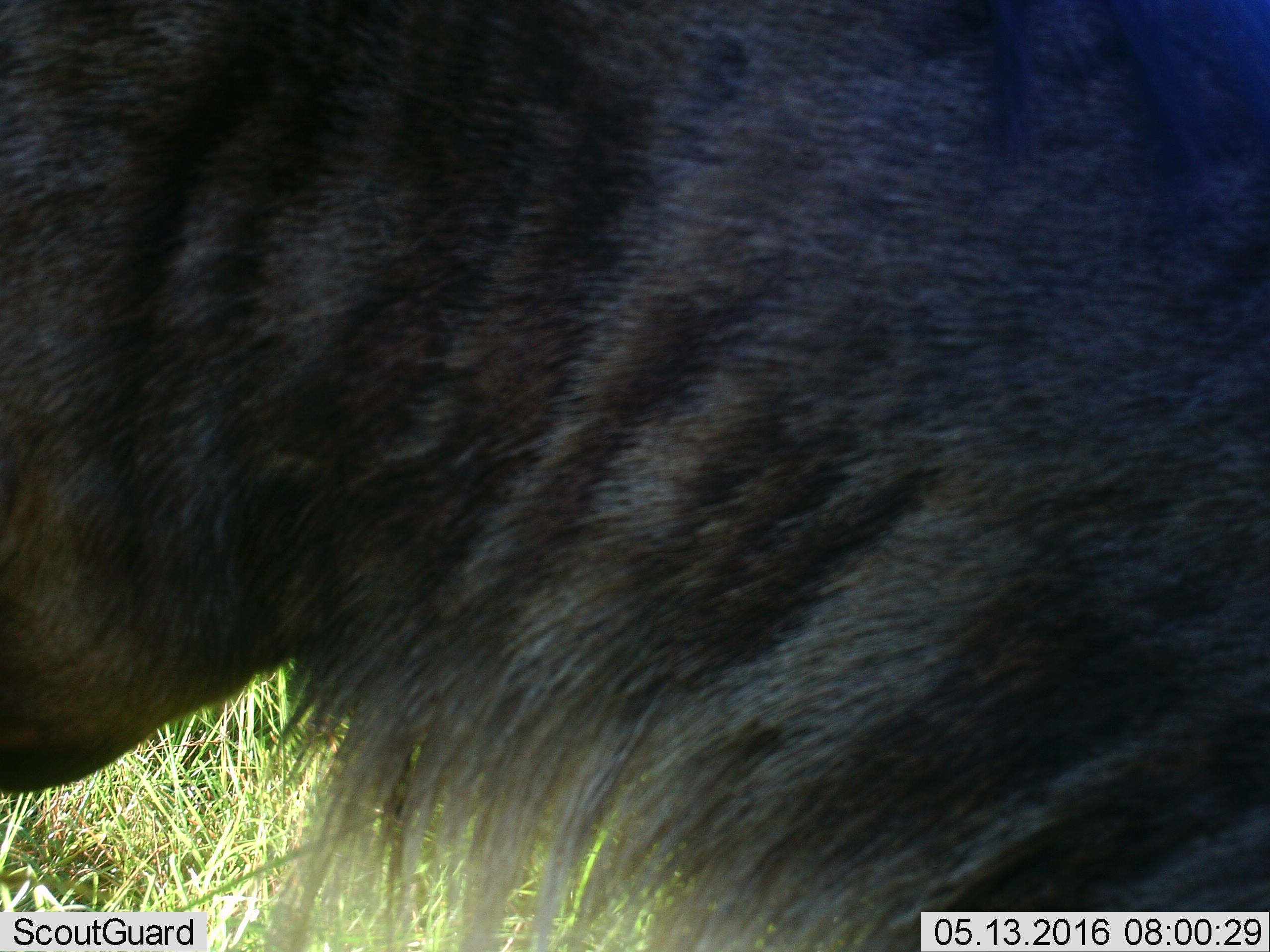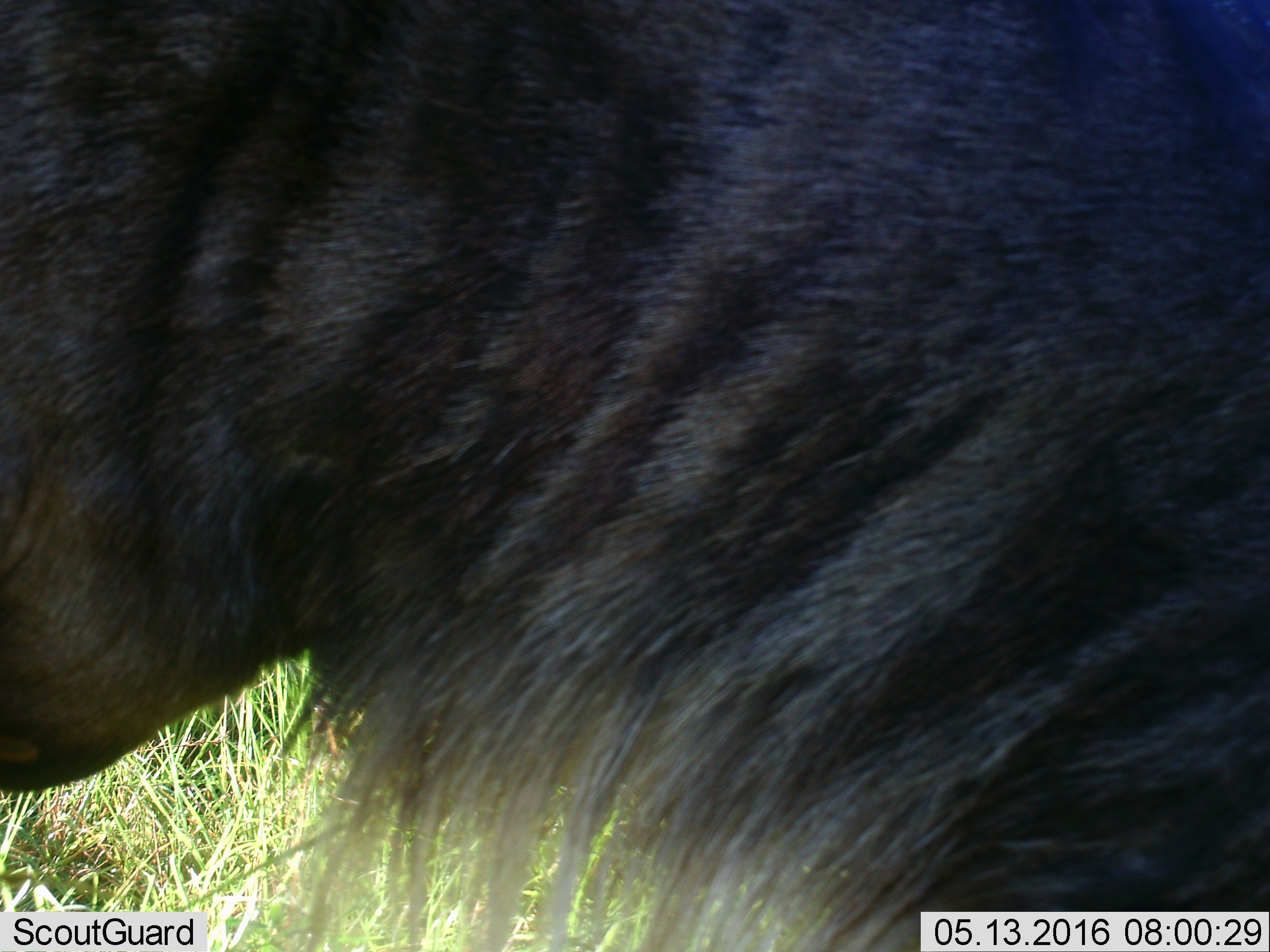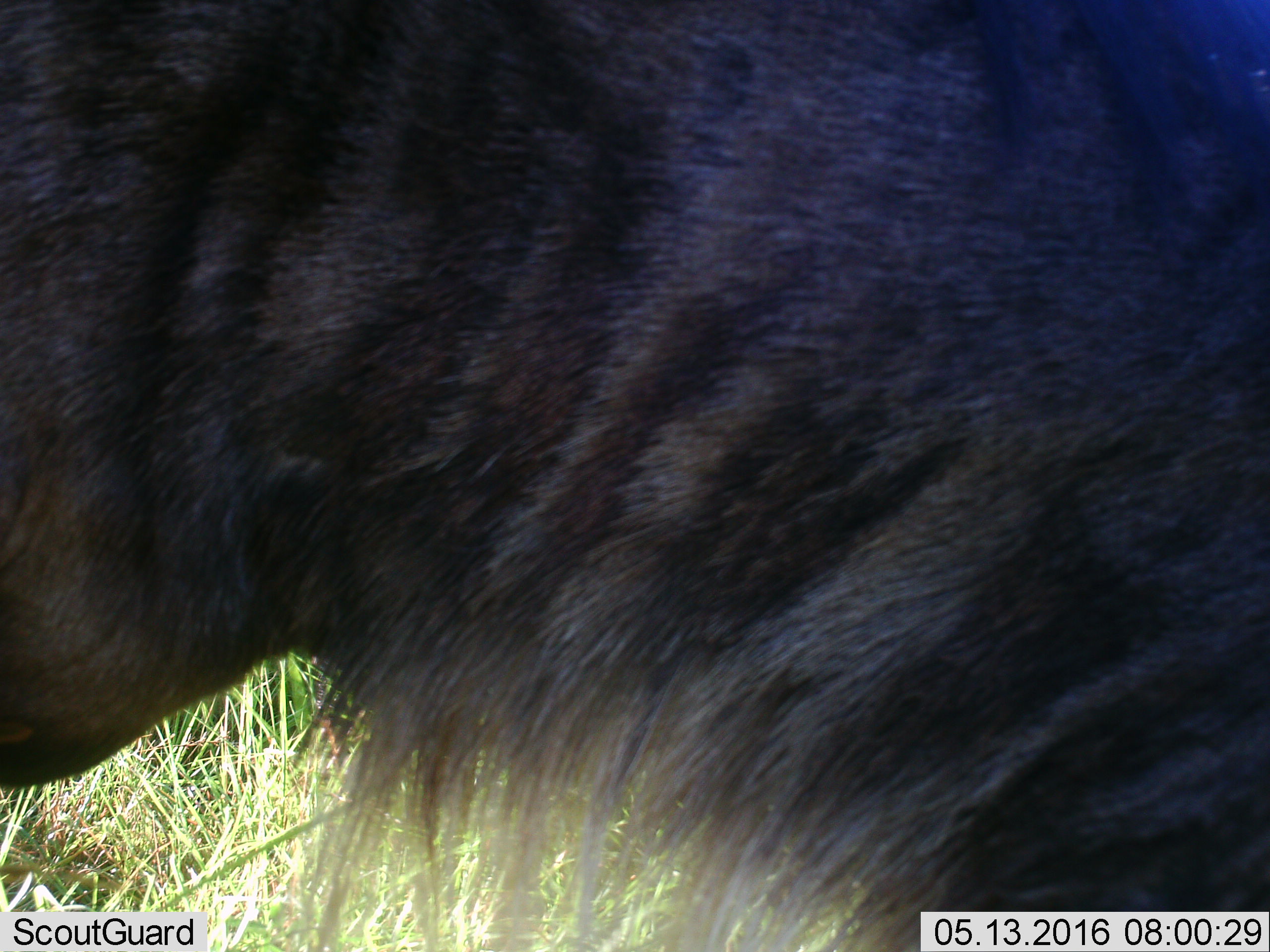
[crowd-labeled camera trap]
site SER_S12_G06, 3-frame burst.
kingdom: Animalia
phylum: Chordata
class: Mammalia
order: Artiodactyla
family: Bovidae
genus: Connochaetes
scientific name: Connochaetes taurinus taurinus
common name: blue wildebeest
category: wildebeestblue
Wildebeestblue (blue wildebeest) (Connochaetes taurinus taurinus), count 1. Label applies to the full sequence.